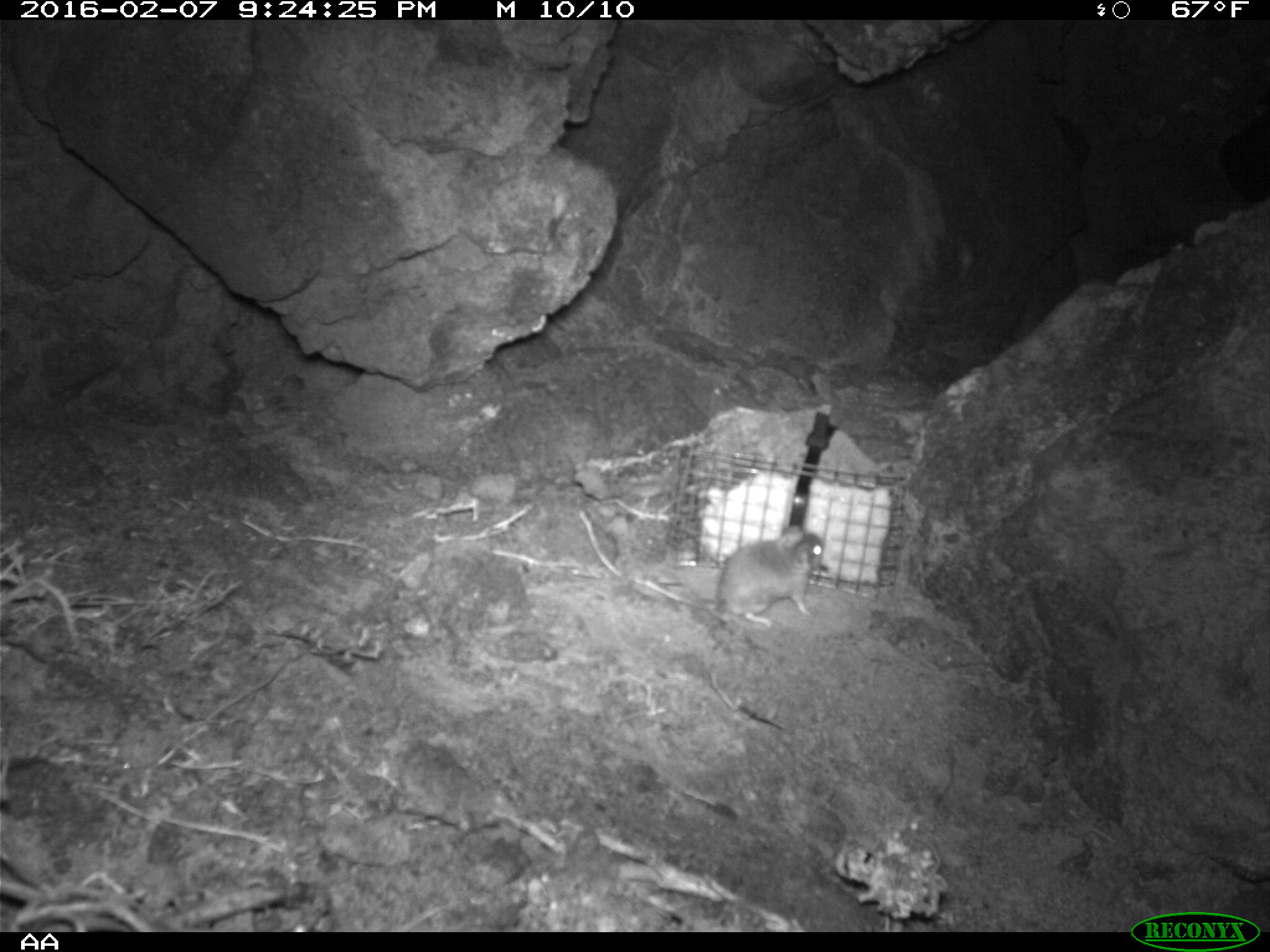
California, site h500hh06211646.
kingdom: Animalia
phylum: Chordata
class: Mammalia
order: Rodentia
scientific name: Rodentia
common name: rodent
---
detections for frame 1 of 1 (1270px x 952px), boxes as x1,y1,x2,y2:
rodent: 700,524,826,627